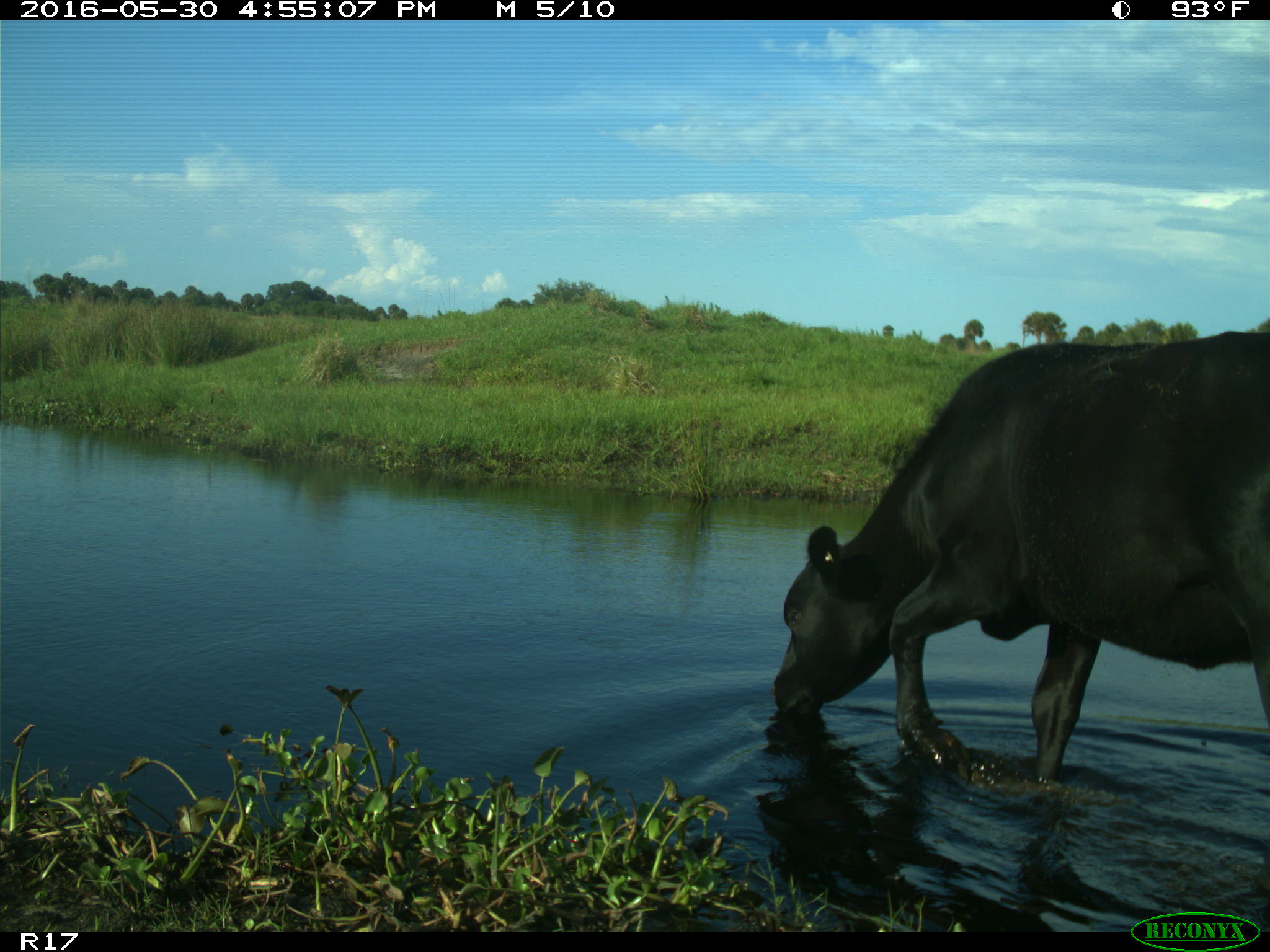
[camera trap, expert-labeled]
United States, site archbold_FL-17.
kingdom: Animalia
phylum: Chordata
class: Mammalia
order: Artiodactyla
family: Bovidae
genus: Bos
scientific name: Bos taurus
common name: domestic cow